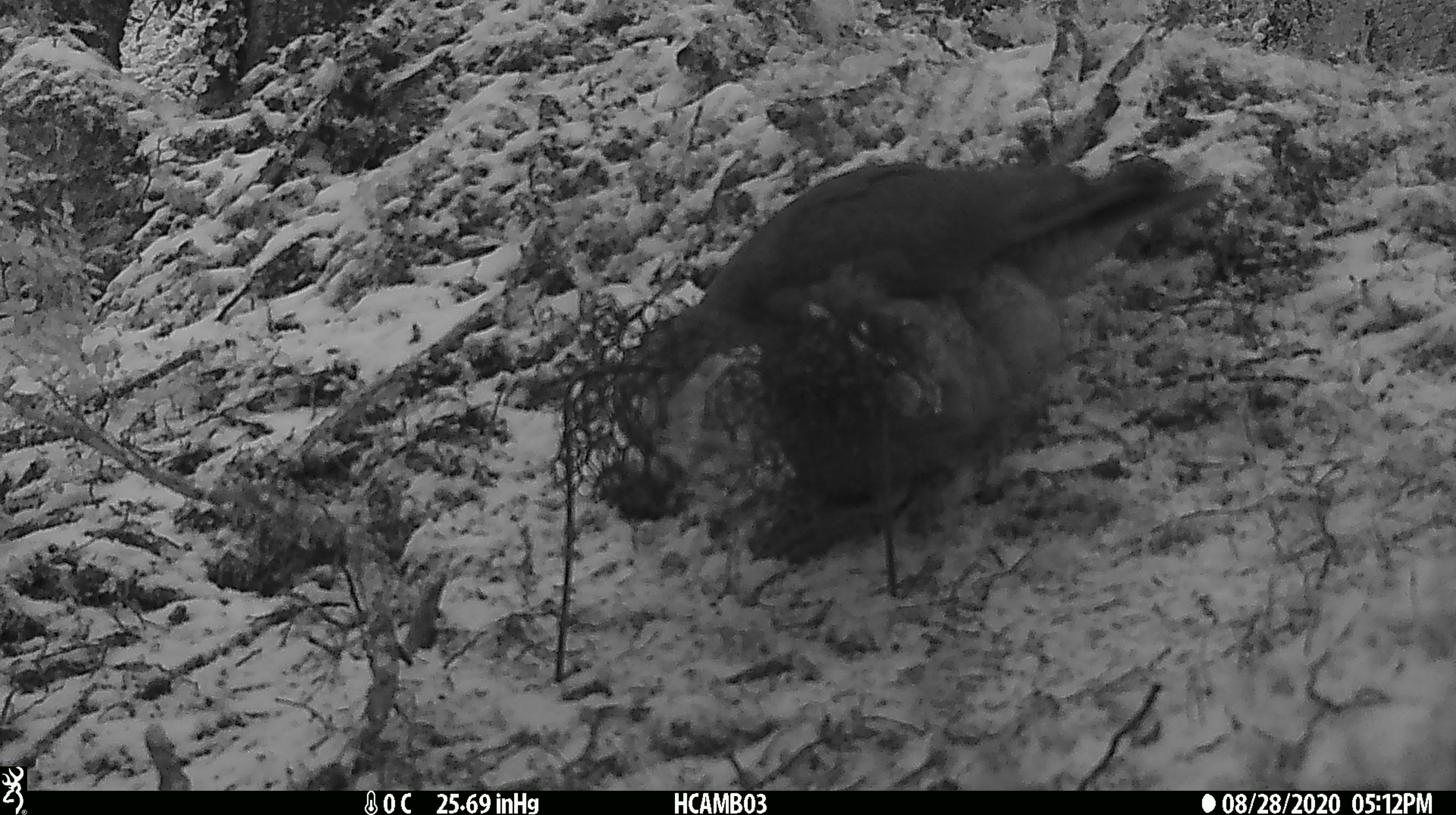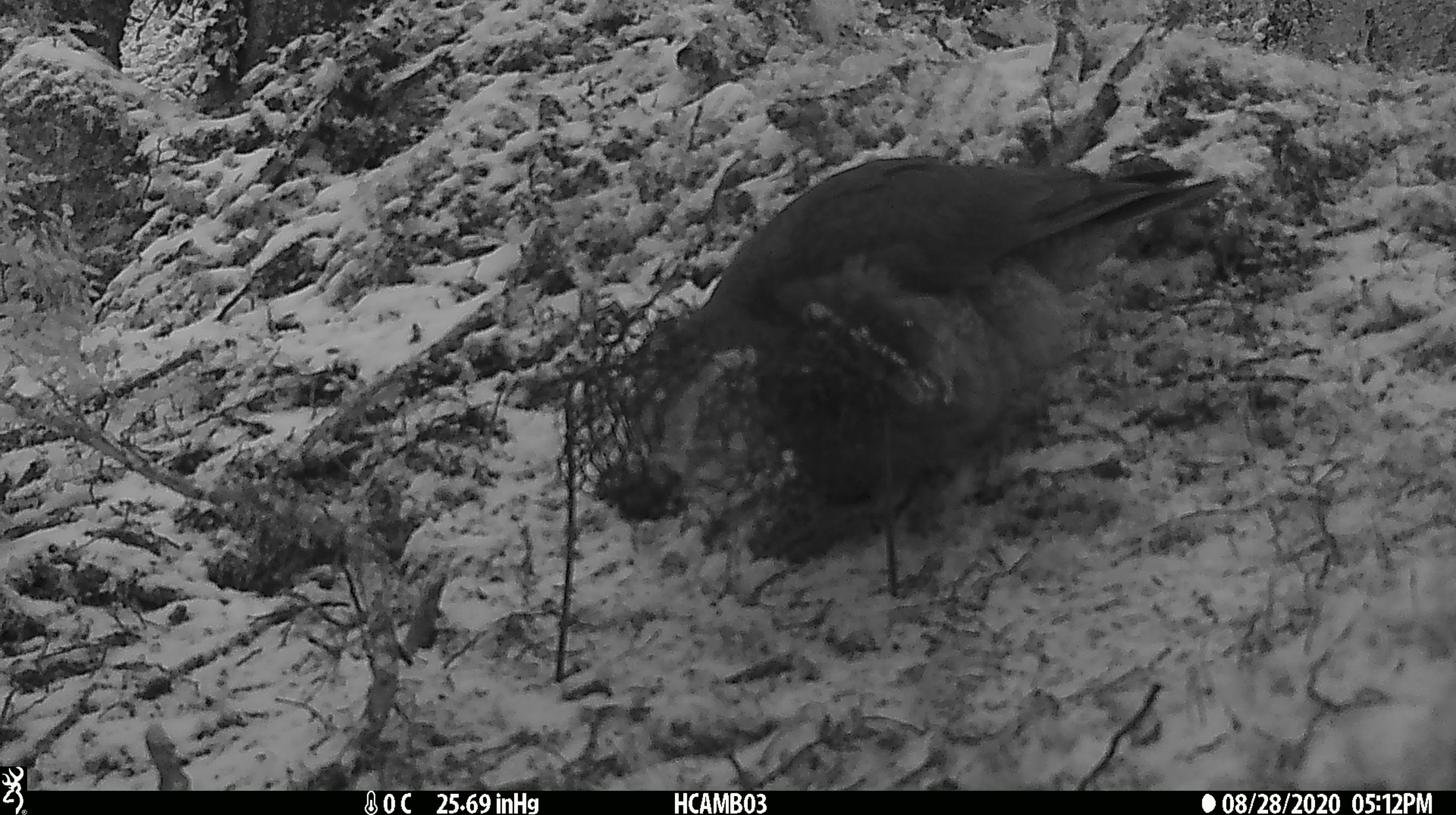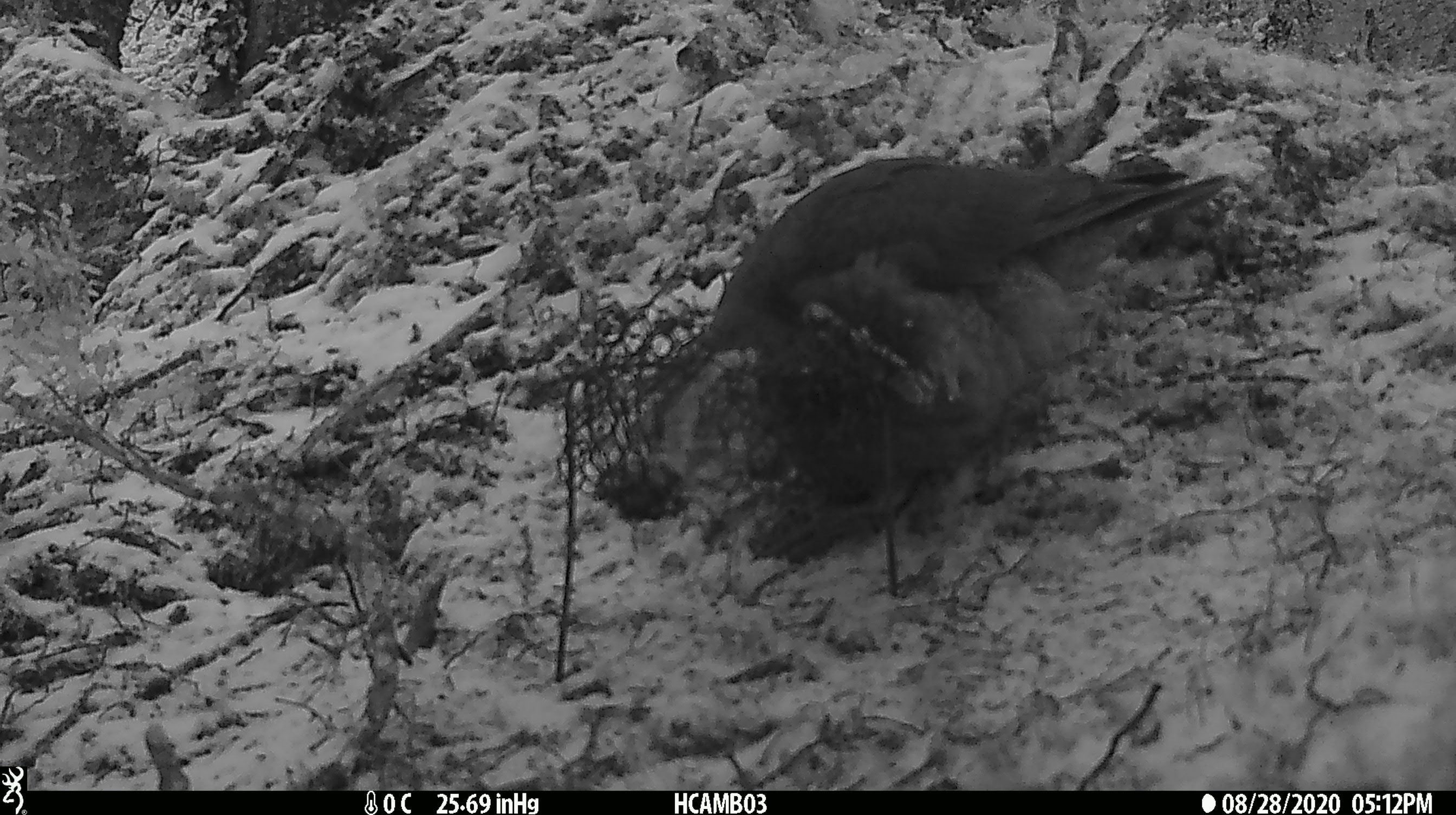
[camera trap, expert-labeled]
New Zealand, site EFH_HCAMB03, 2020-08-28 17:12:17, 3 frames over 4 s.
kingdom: Animalia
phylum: Chordata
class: Aves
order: Psittaciformes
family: Strigopidae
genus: Nestor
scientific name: Nestor notabilis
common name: kea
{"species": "kea (Nestor notabilis)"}